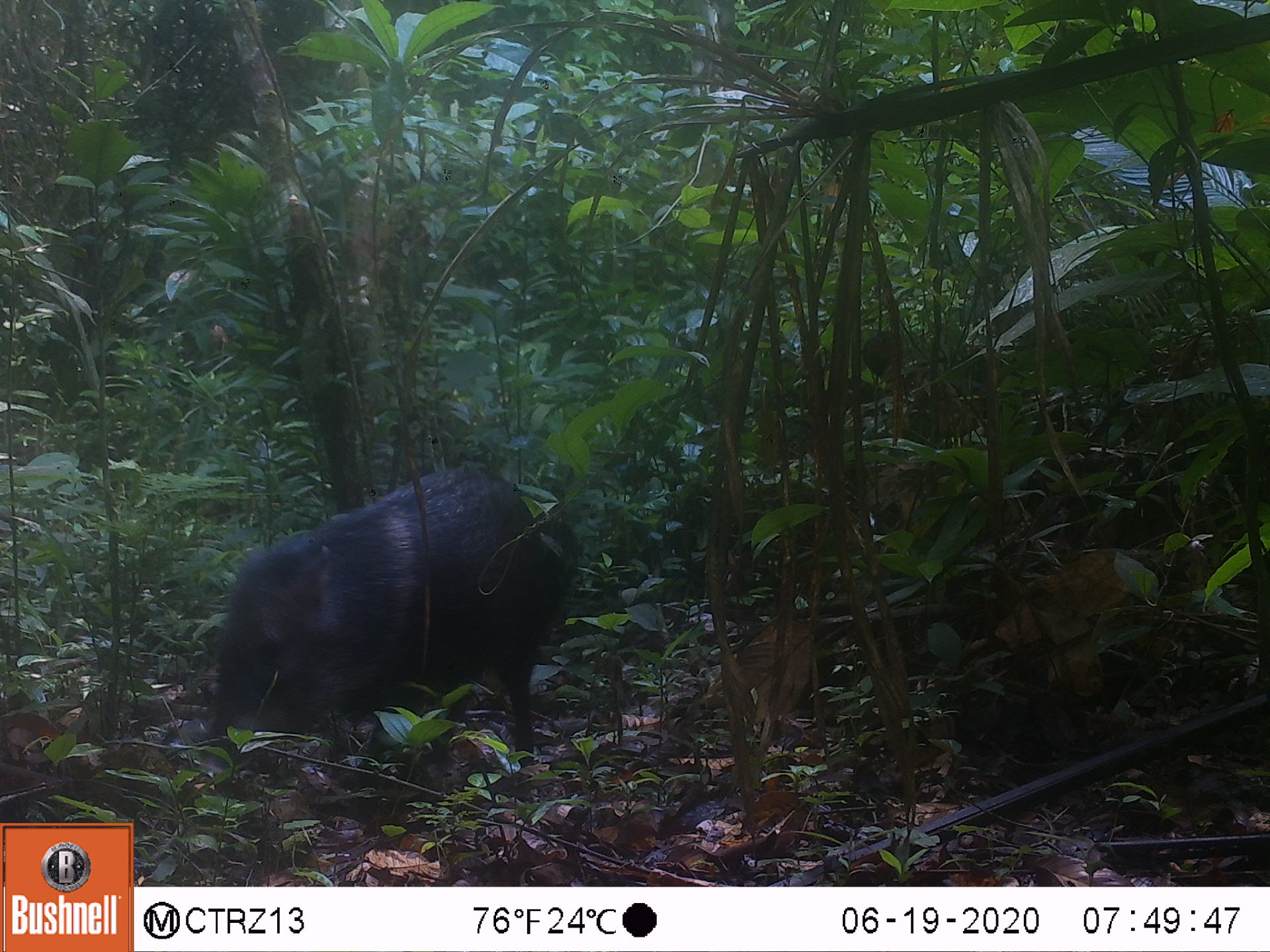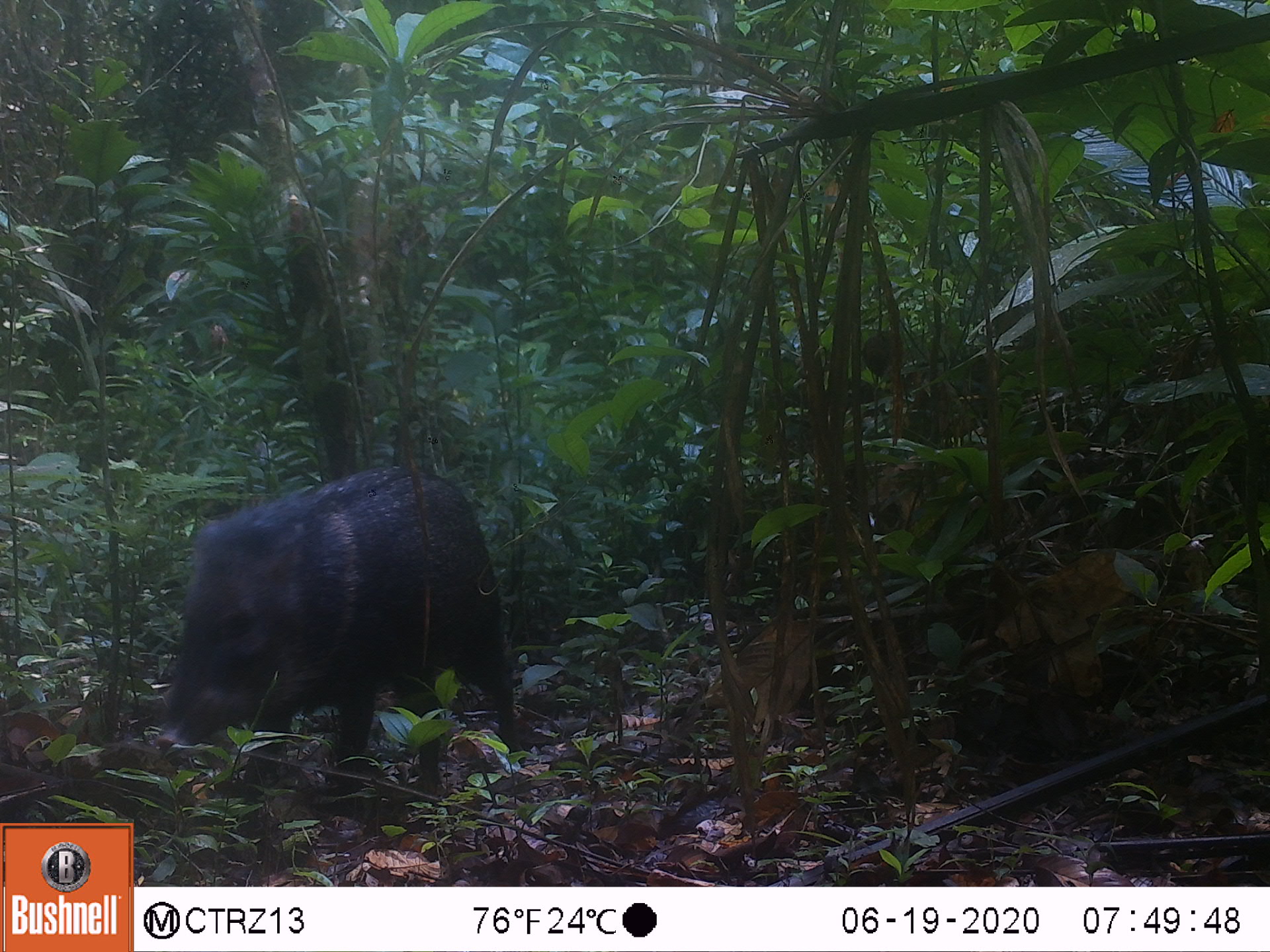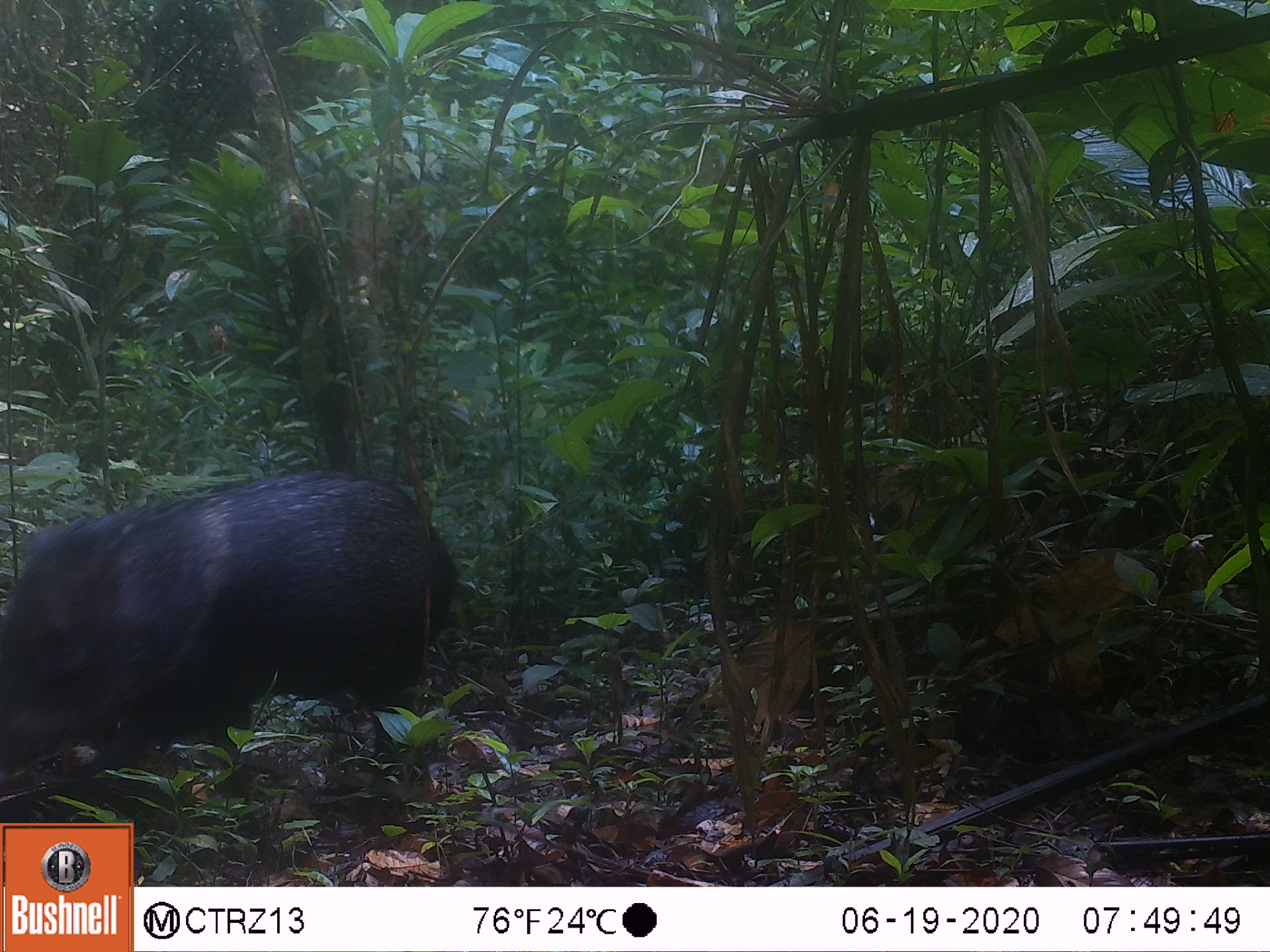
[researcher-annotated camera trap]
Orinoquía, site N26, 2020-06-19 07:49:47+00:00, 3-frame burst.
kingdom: Animalia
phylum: Chordata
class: Mammalia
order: Artiodactyla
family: Tayassuidae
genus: Pecari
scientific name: Pecari tajacu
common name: collared peccary